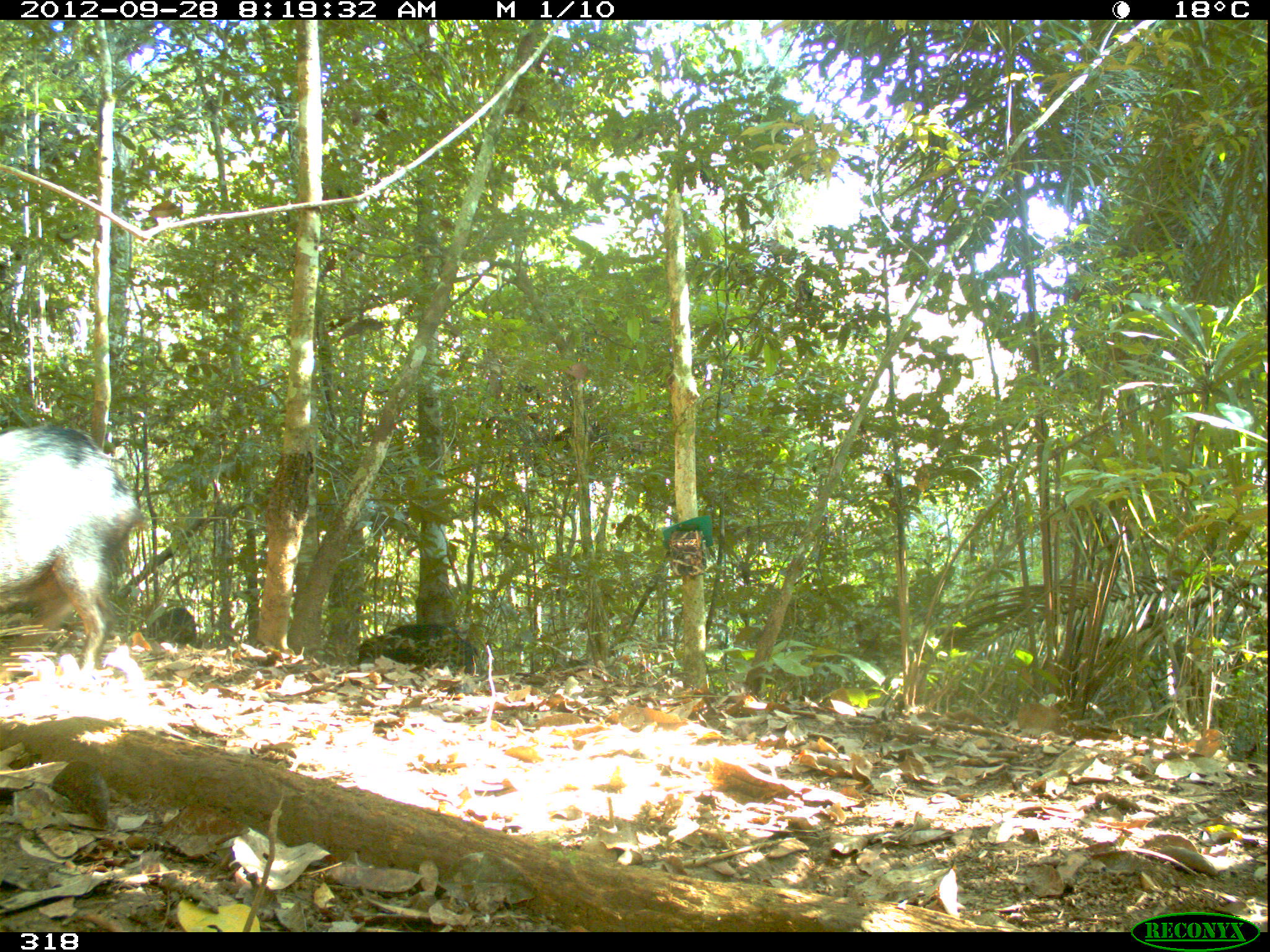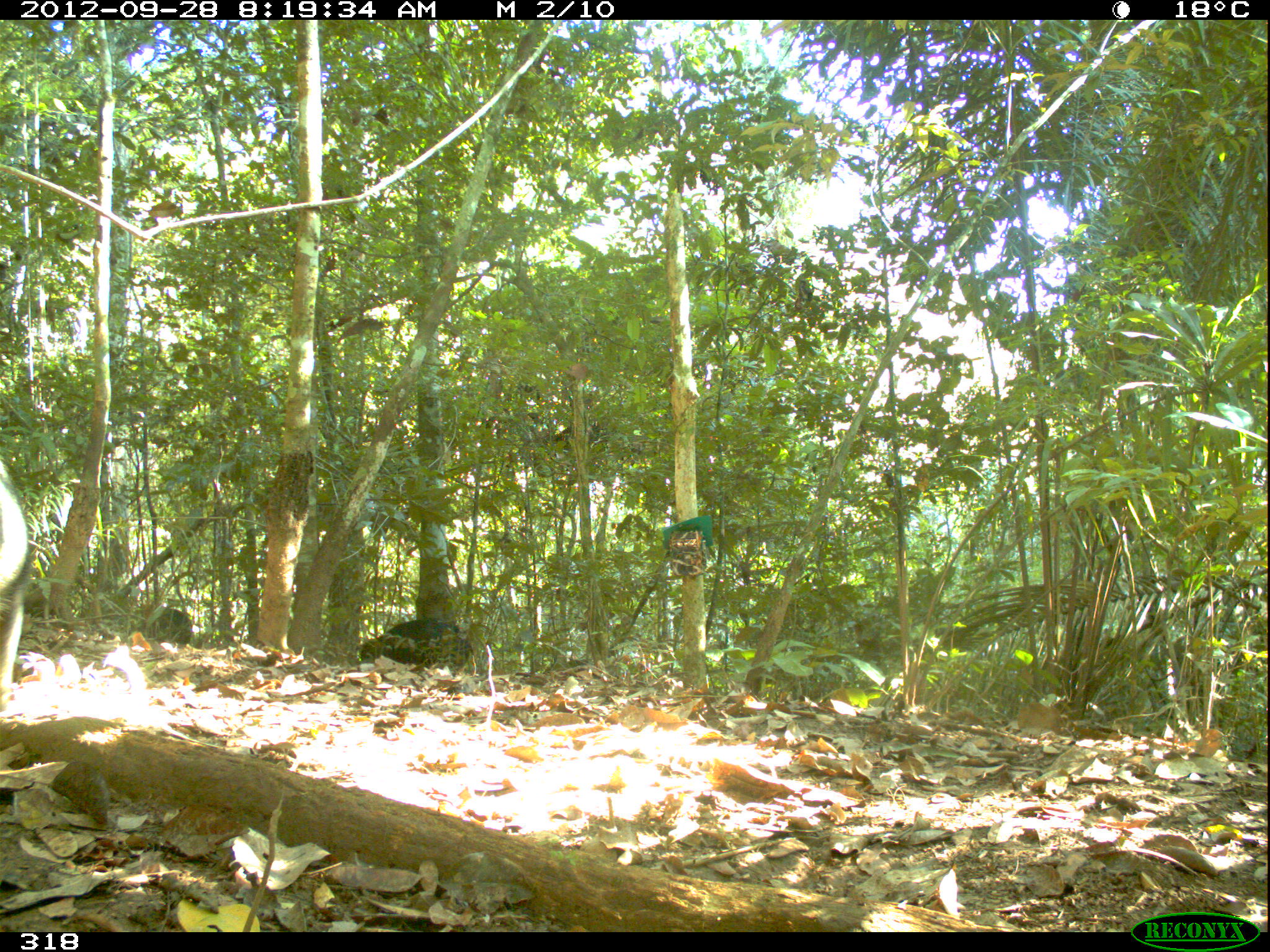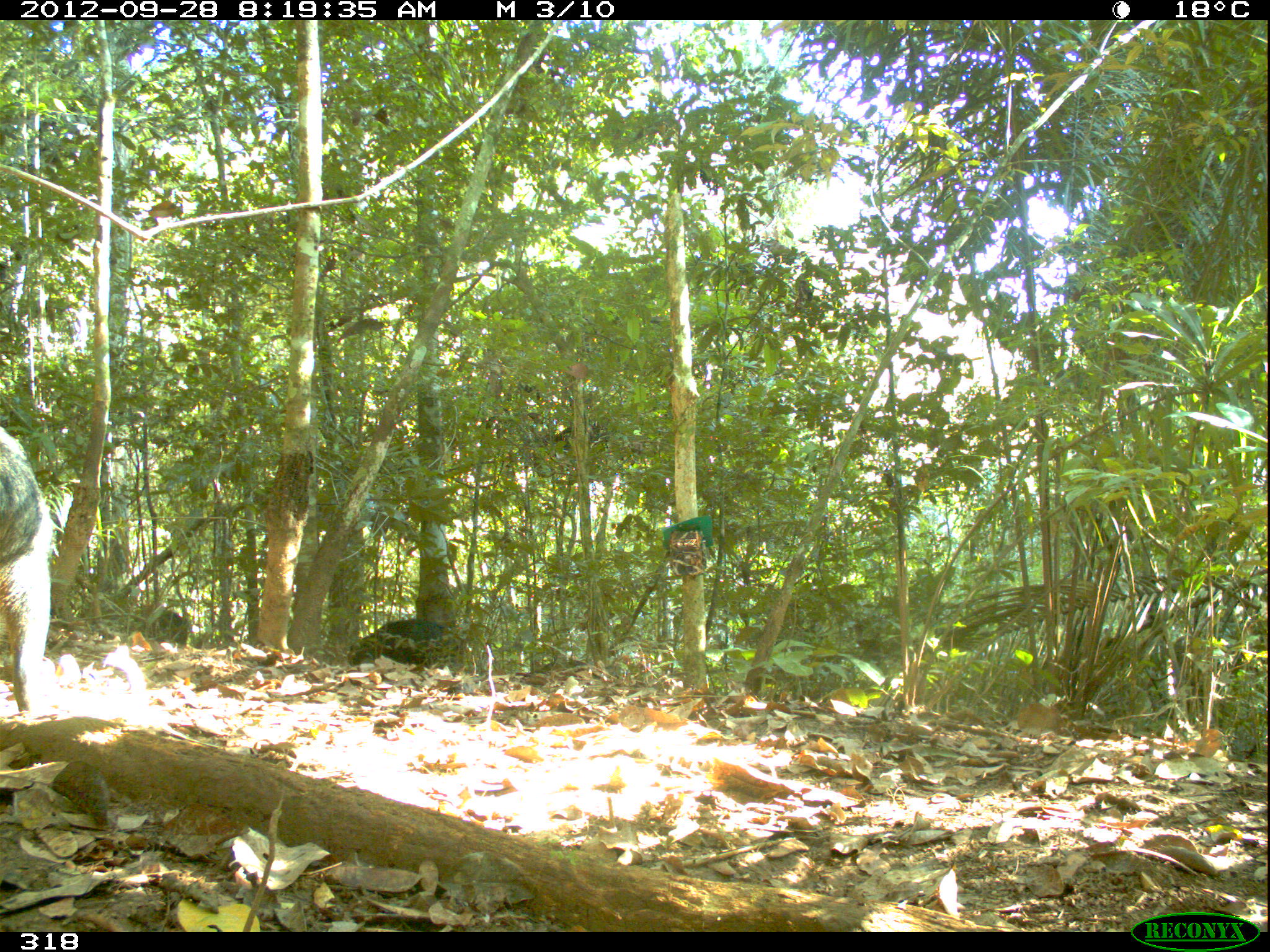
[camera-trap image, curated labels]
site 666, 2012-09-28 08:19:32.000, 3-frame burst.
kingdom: Animalia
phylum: Chordata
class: Mammalia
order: Artiodactyla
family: Tayassuidae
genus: Tayassu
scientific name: Tayassu pecari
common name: white-lipped peccary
Tayassu pecari (white-lipped peccary).